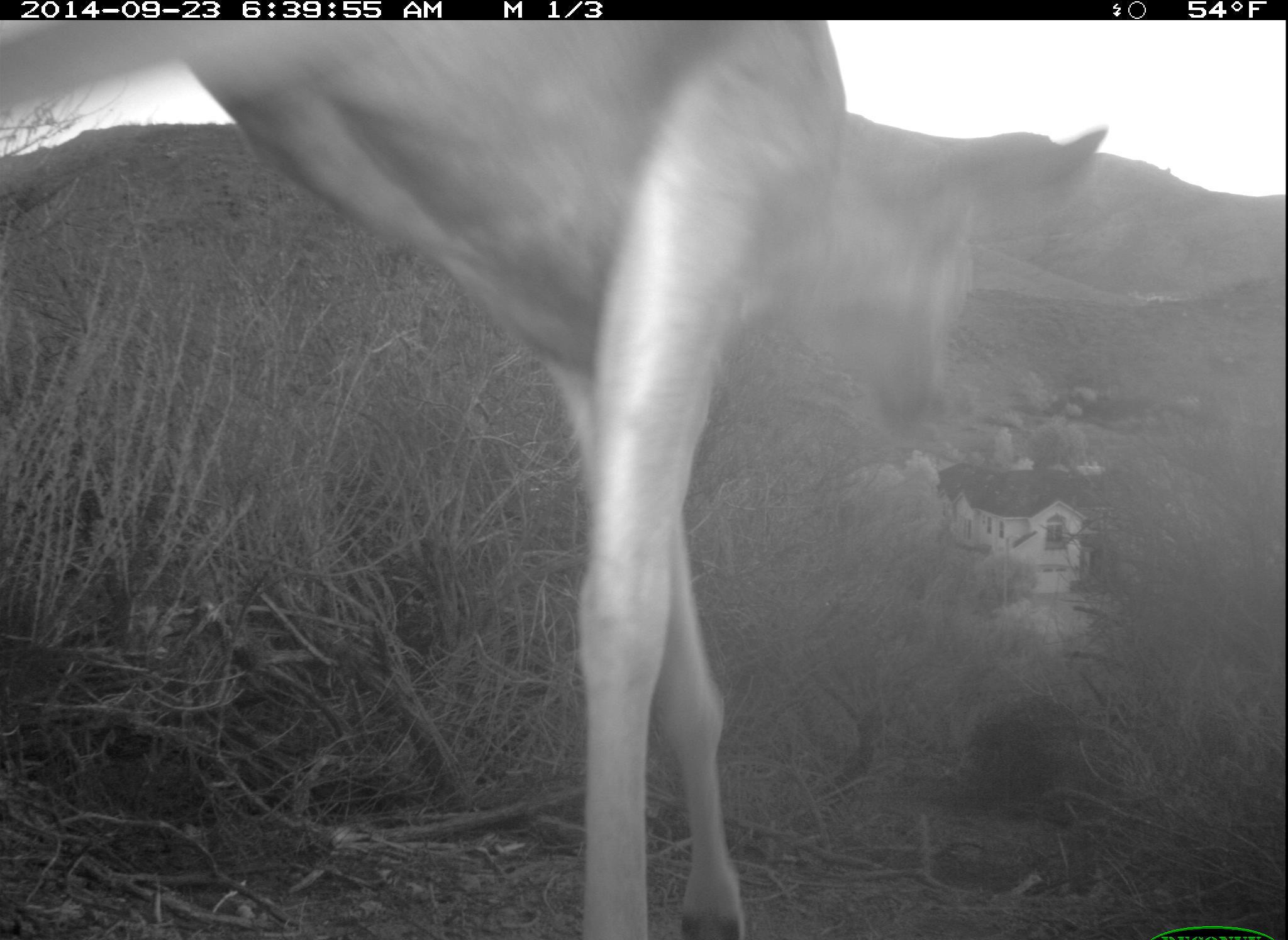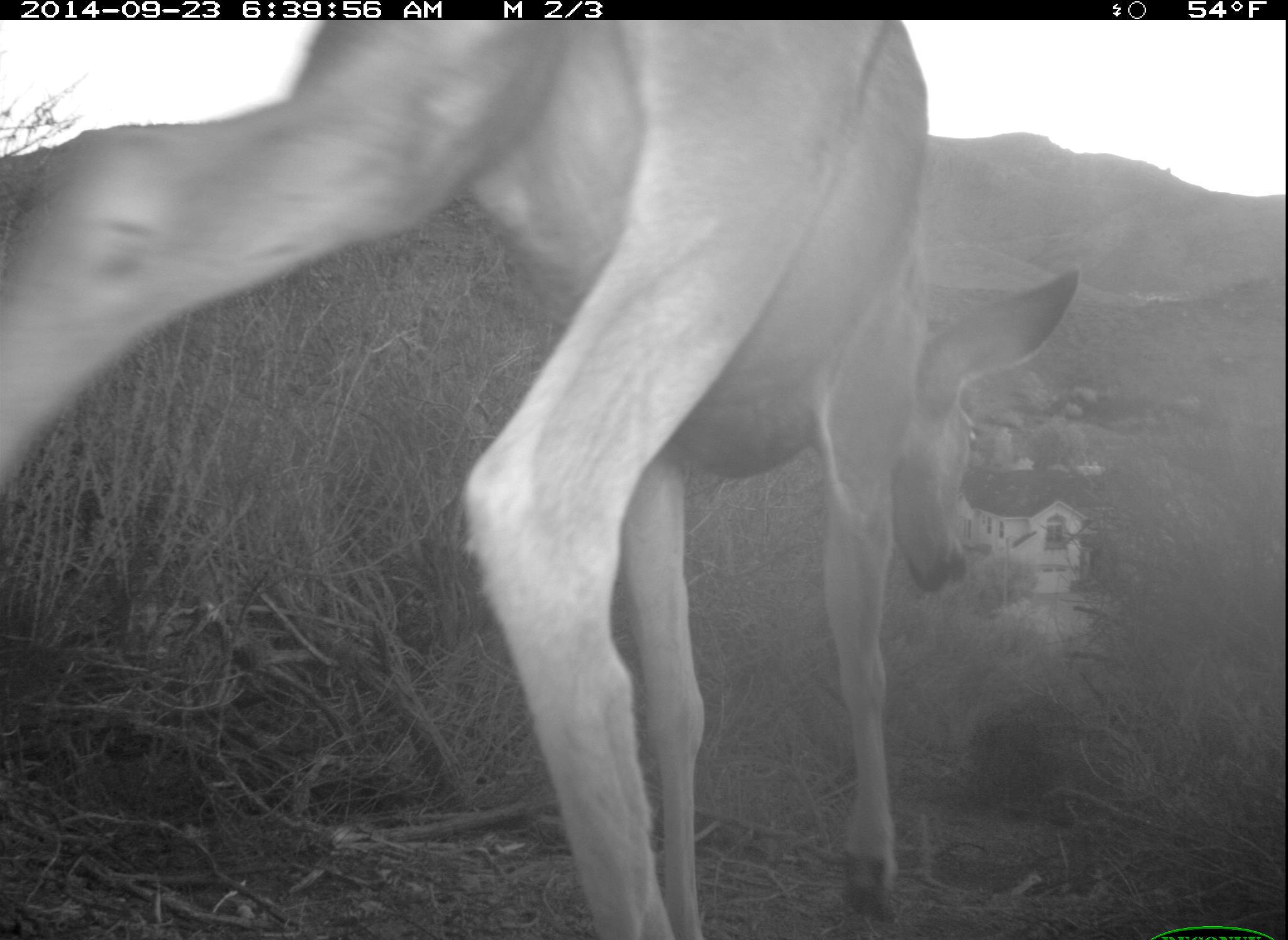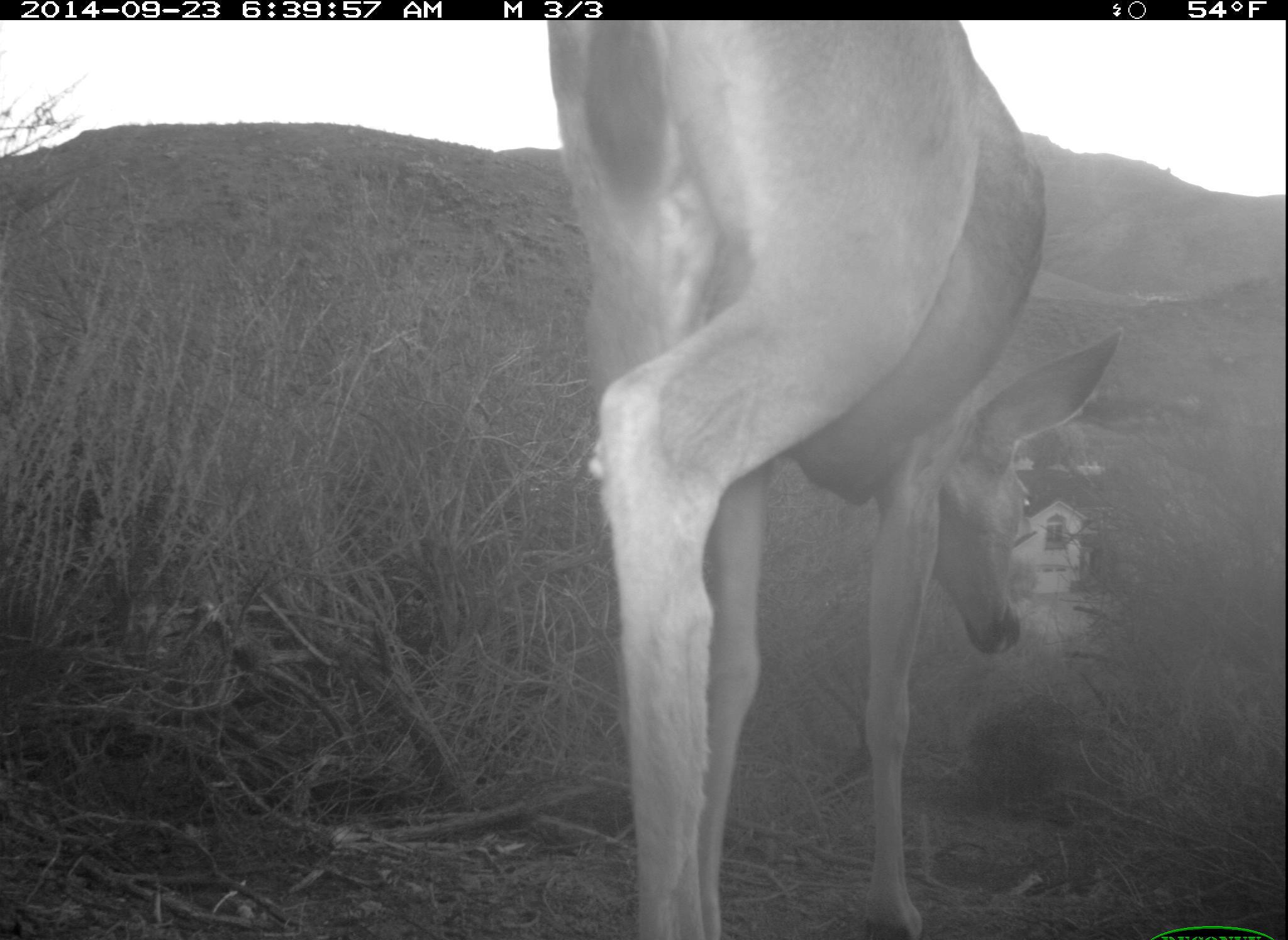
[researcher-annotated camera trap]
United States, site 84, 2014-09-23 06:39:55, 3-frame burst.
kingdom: Animalia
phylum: Chordata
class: Mammalia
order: Artiodactyla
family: Cervidae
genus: Odocoileus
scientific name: Odocoileus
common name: deer